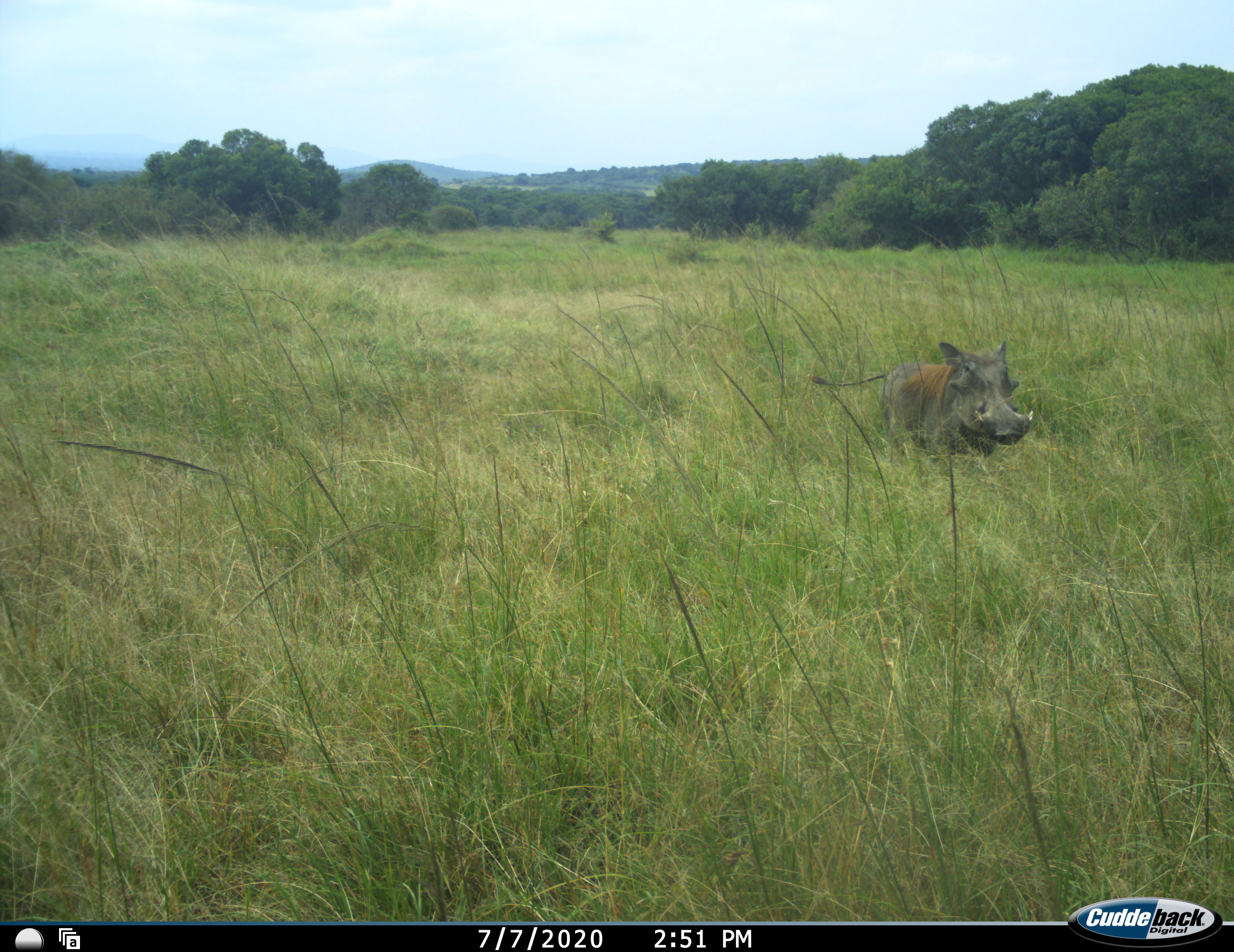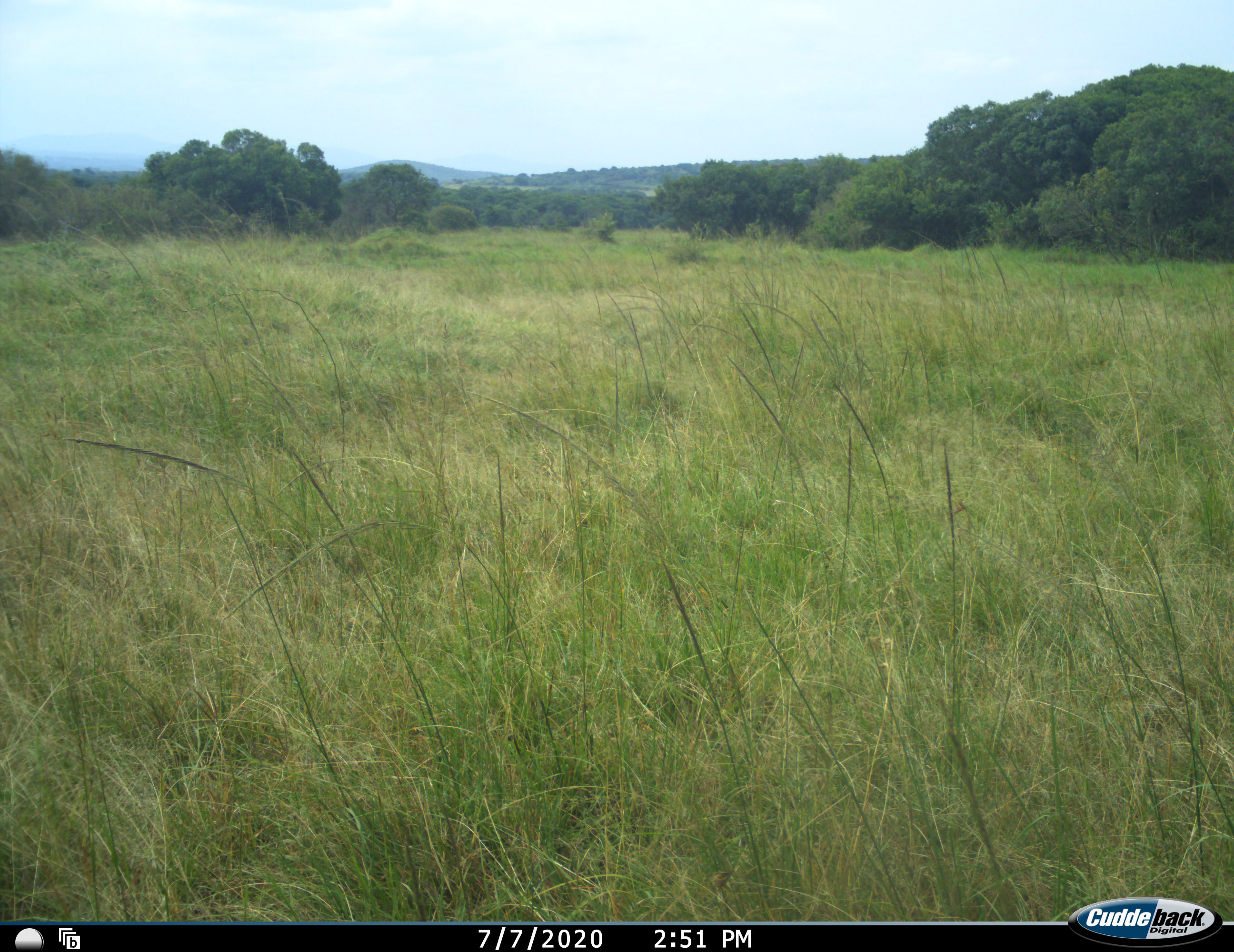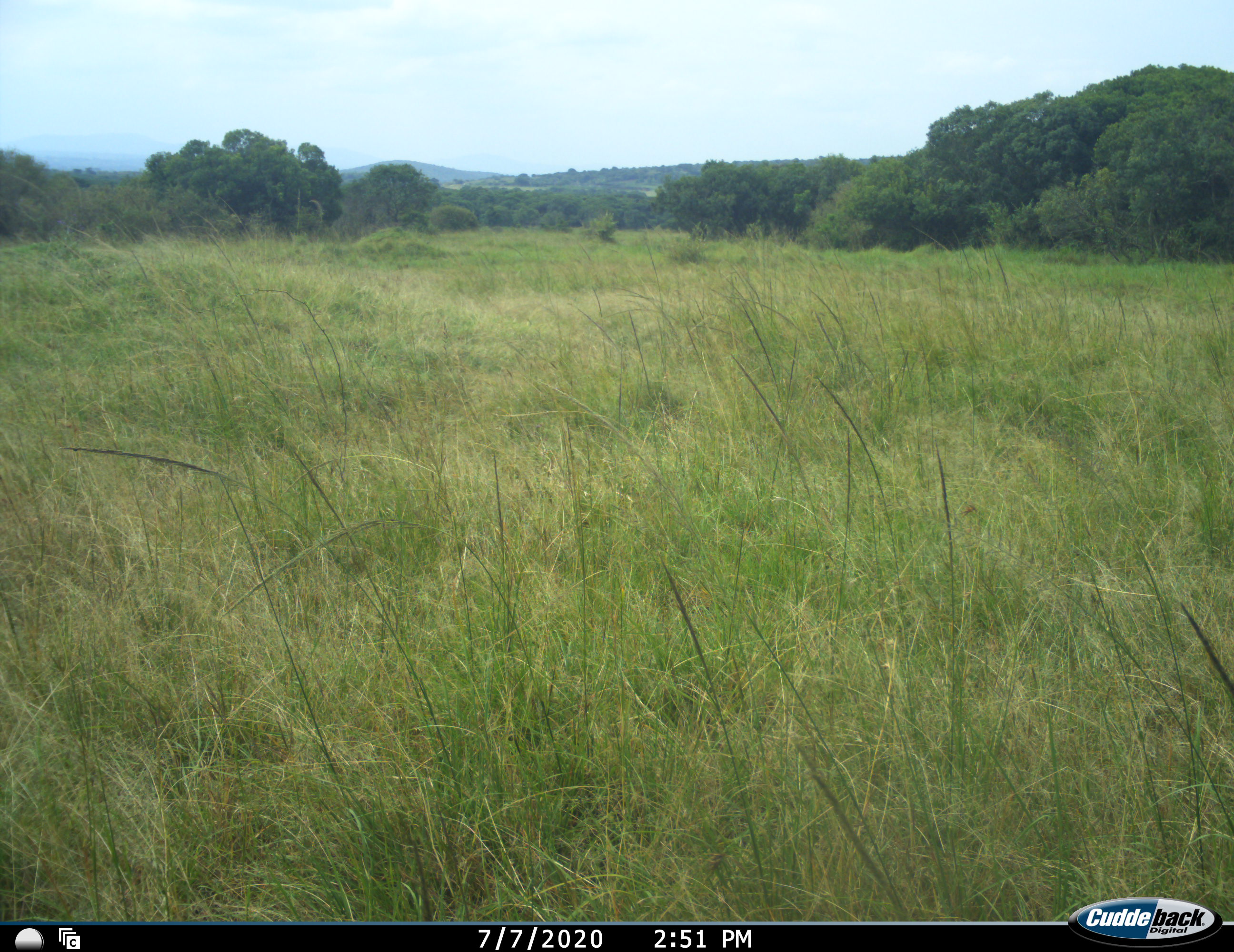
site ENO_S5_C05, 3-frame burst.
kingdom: Animalia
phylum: Chordata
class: Mammalia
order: Artiodactyla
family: Suidae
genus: Phacochoerus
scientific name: Phacochoerus africanus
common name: warthog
Warthog (Phacochoerus africanus), count 1. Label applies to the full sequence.